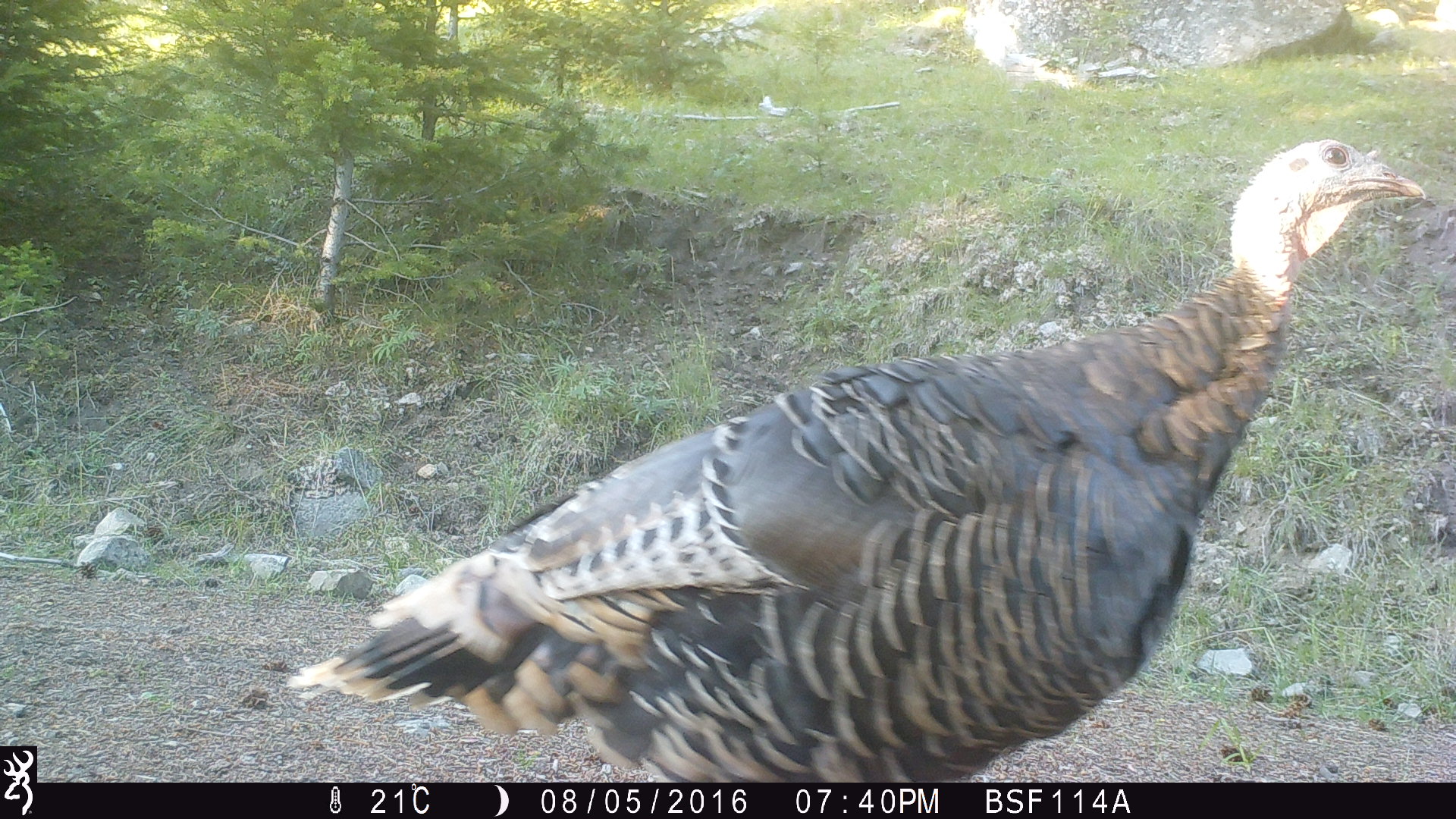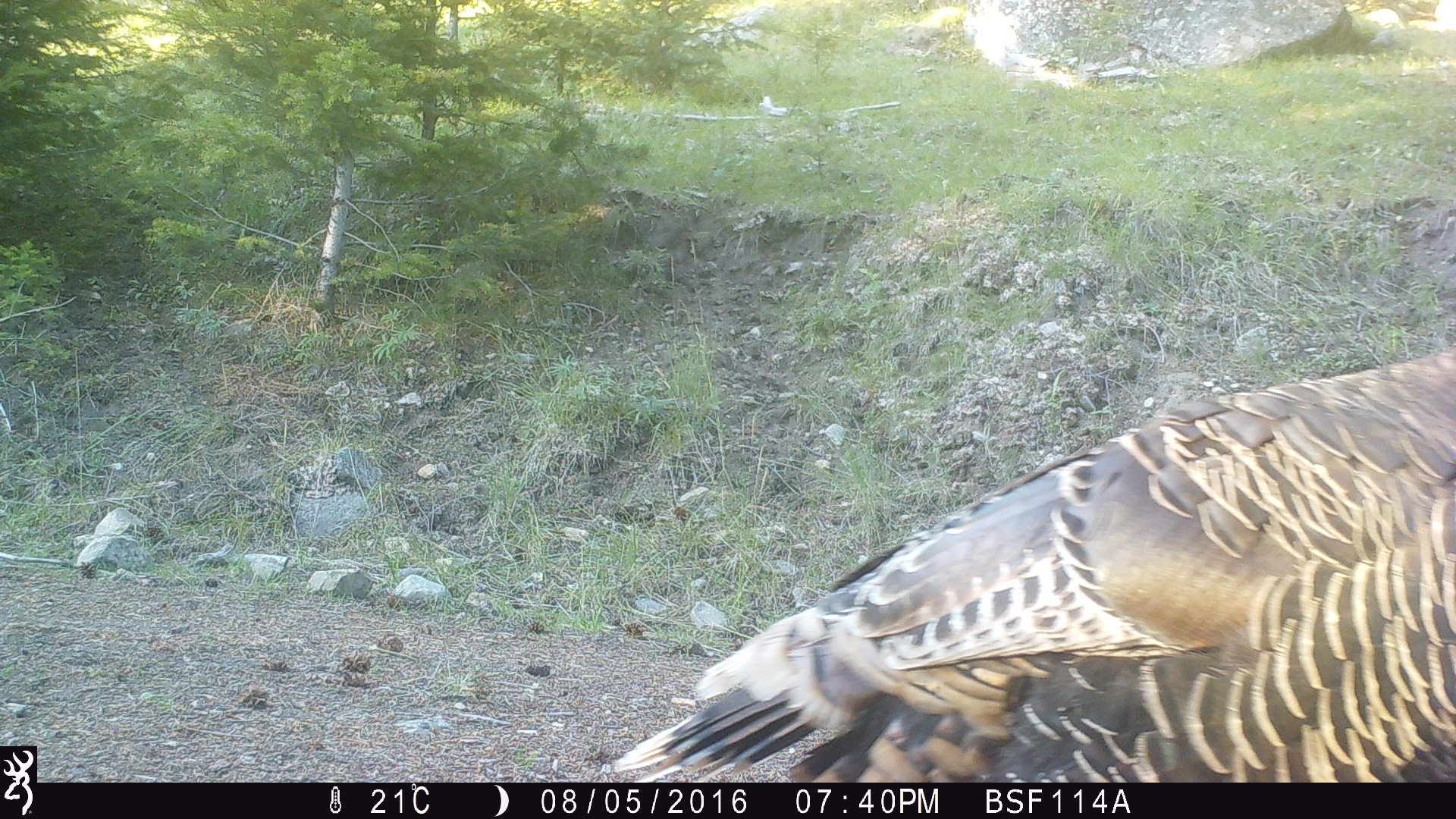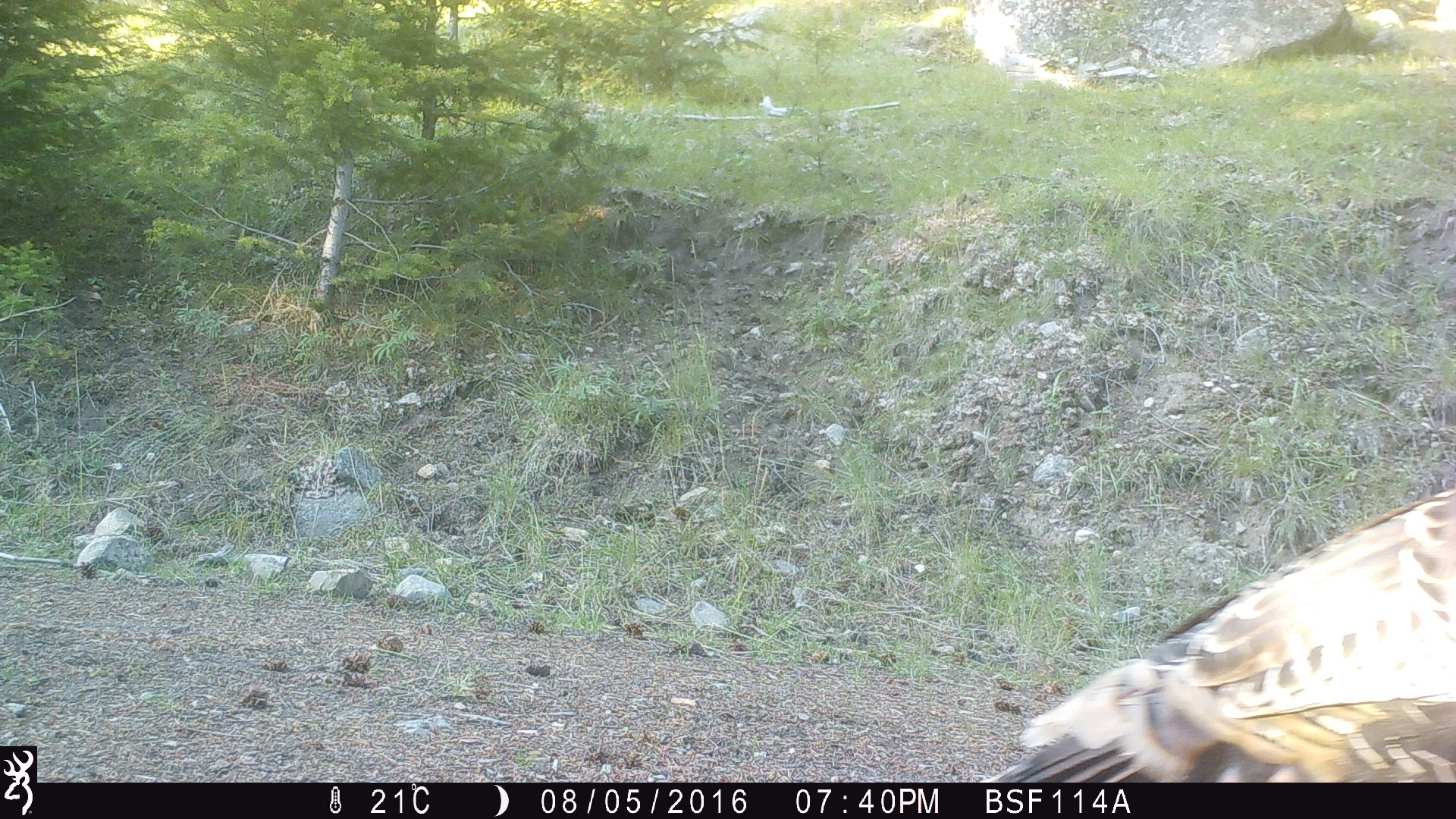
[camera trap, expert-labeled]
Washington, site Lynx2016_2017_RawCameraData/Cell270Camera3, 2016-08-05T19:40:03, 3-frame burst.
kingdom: Animalia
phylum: Chordata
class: Aves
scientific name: Aves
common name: birds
Aves (birds). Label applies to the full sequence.